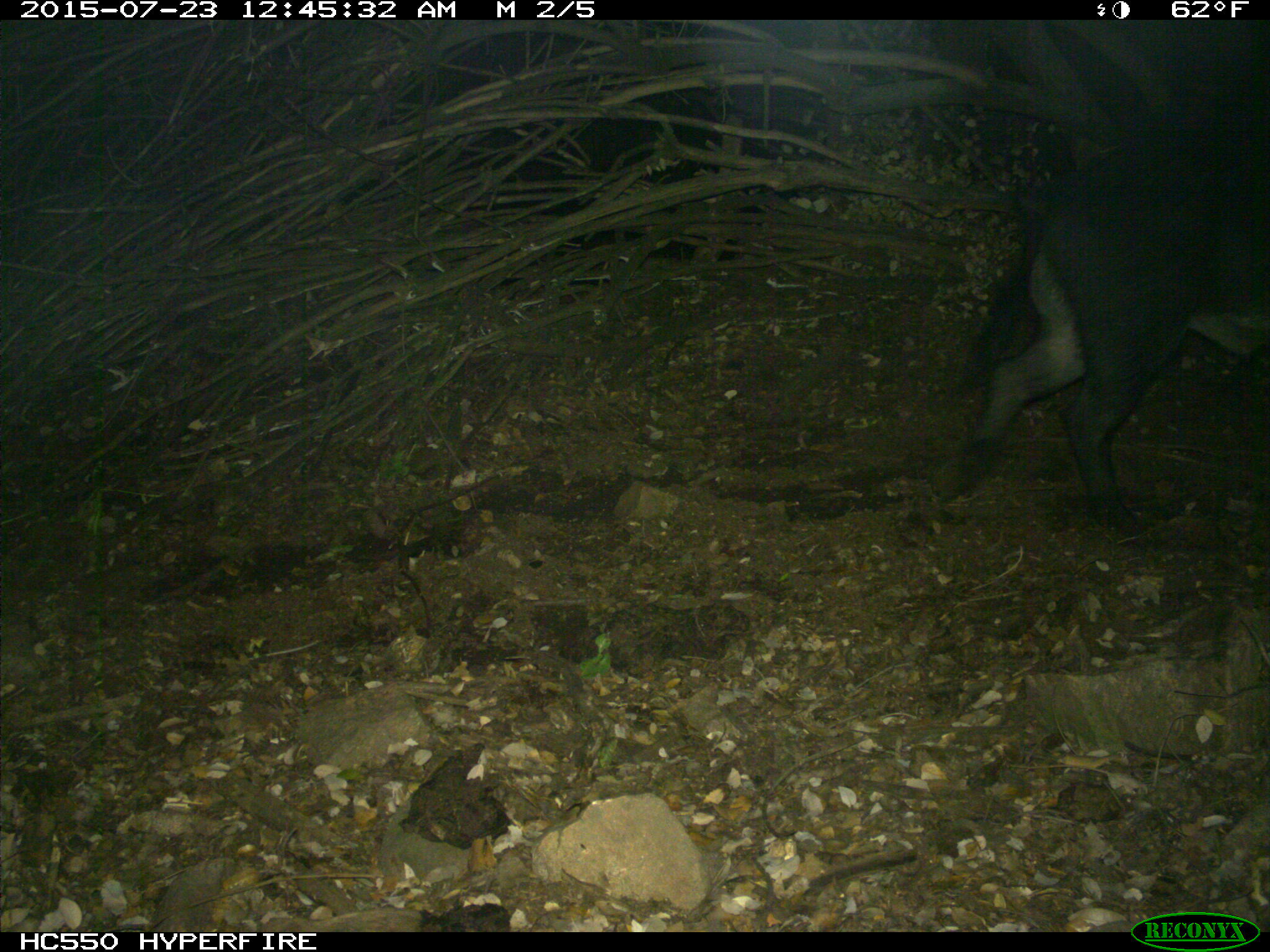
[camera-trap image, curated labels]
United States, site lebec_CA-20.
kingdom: Animalia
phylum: Chordata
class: Mammalia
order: Artiodactyla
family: Suidae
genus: Sus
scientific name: Sus scrofa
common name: wild boar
Sus scrofa (wild boar).